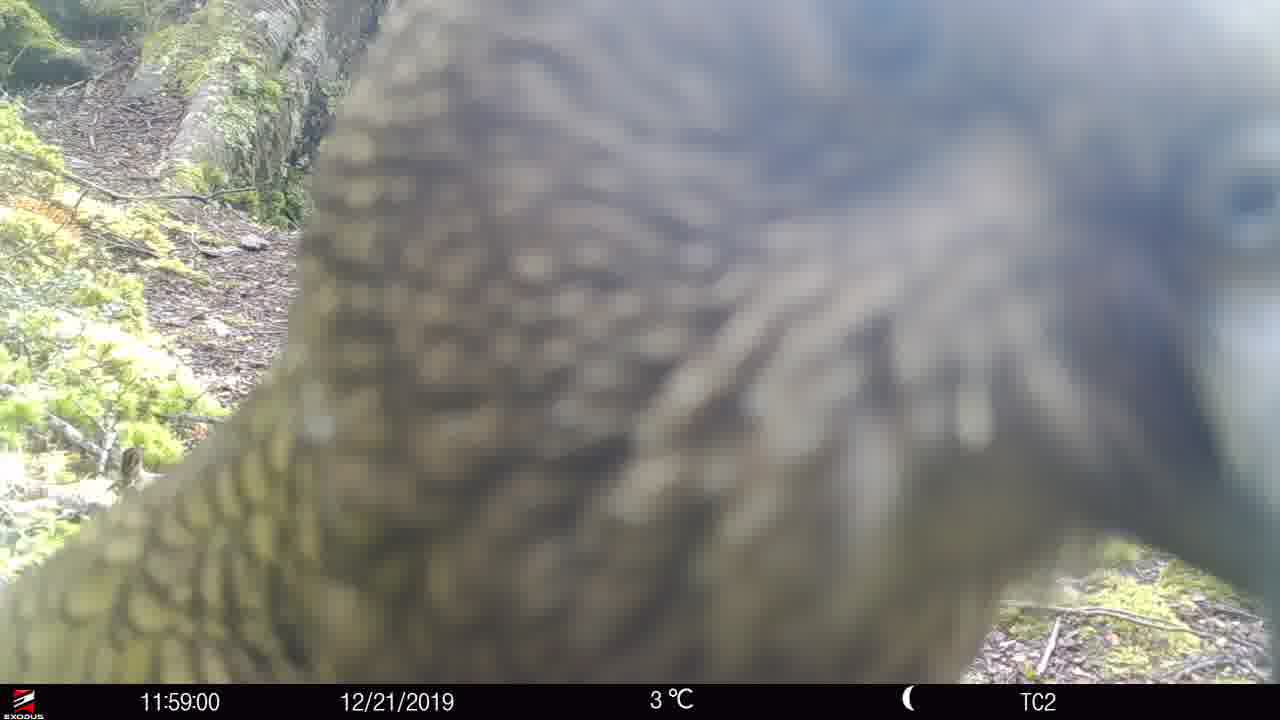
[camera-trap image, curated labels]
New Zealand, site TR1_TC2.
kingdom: Animalia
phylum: Chordata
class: Aves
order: Psittaciformes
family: Strigopidae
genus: Nestor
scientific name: Nestor notabilis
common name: kea